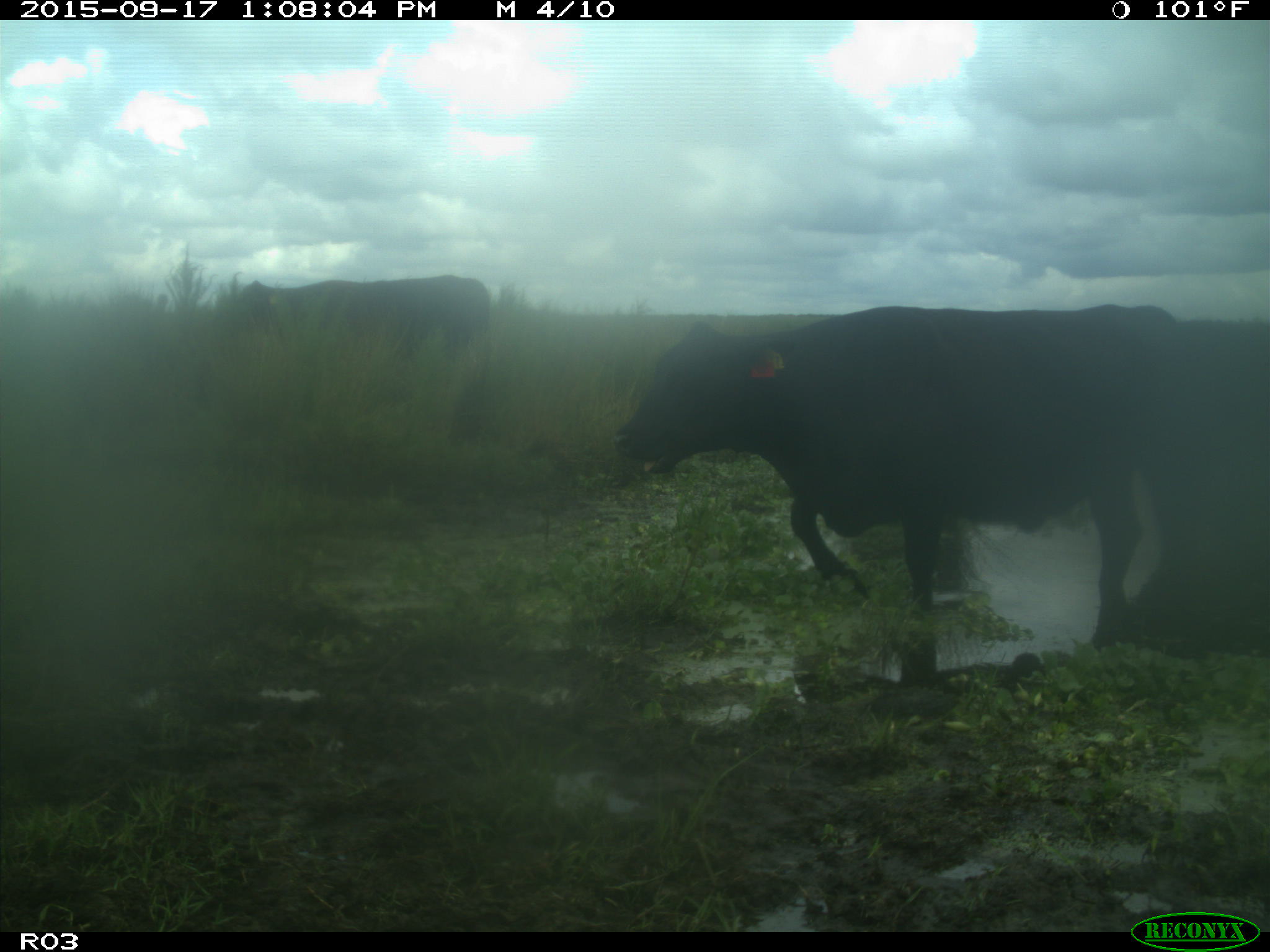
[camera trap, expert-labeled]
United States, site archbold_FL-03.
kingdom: Animalia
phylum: Chordata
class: Mammalia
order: Artiodactyla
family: Bovidae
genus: Bos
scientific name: Bos taurus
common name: domestic cow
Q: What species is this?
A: Bos taurus (domestic cow).